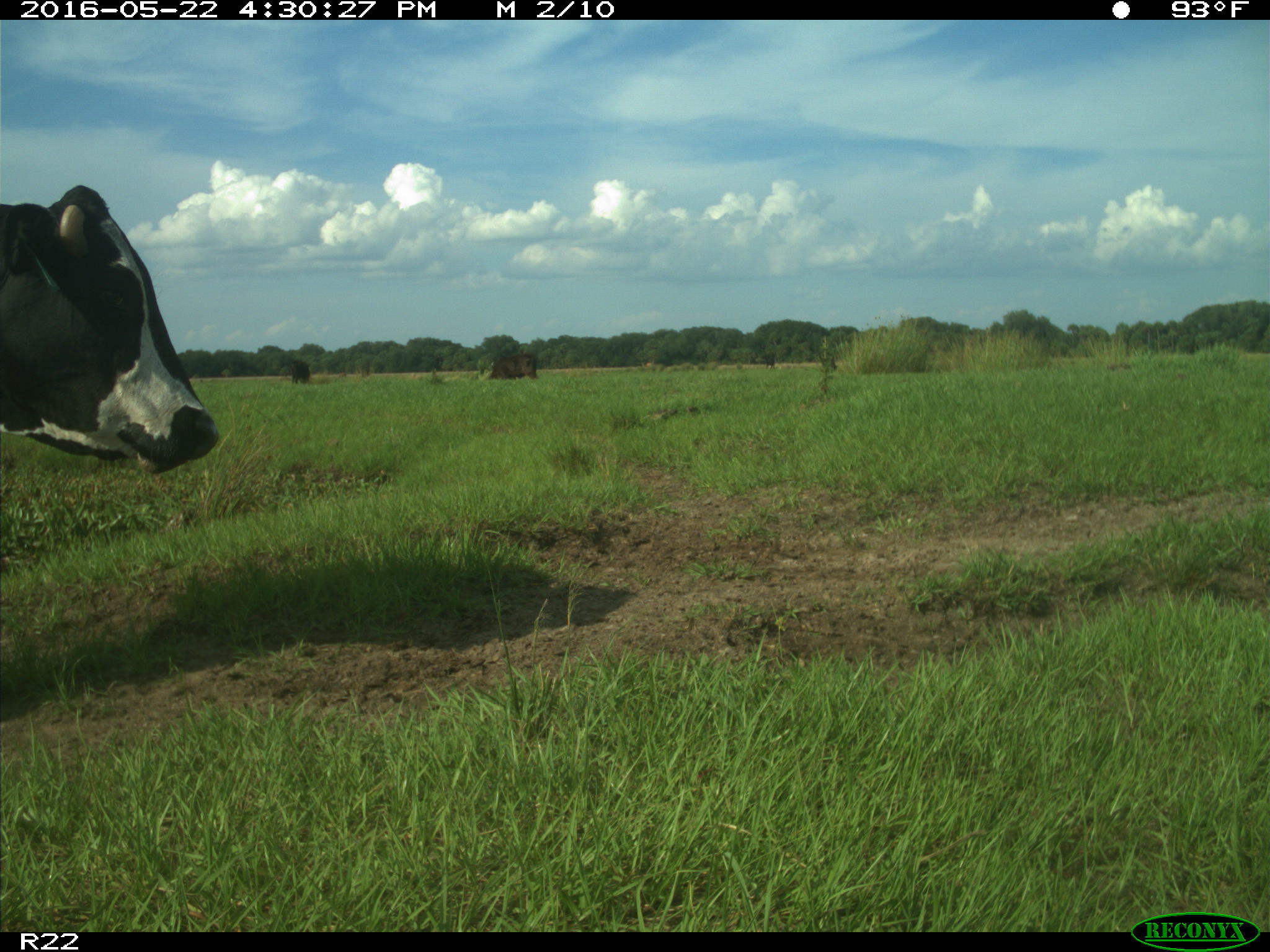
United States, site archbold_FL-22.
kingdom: Animalia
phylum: Chordata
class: Mammalia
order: Artiodactyla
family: Bovidae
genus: Bos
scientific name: Bos taurus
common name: domestic cow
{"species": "Bos taurus (domestic cow)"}